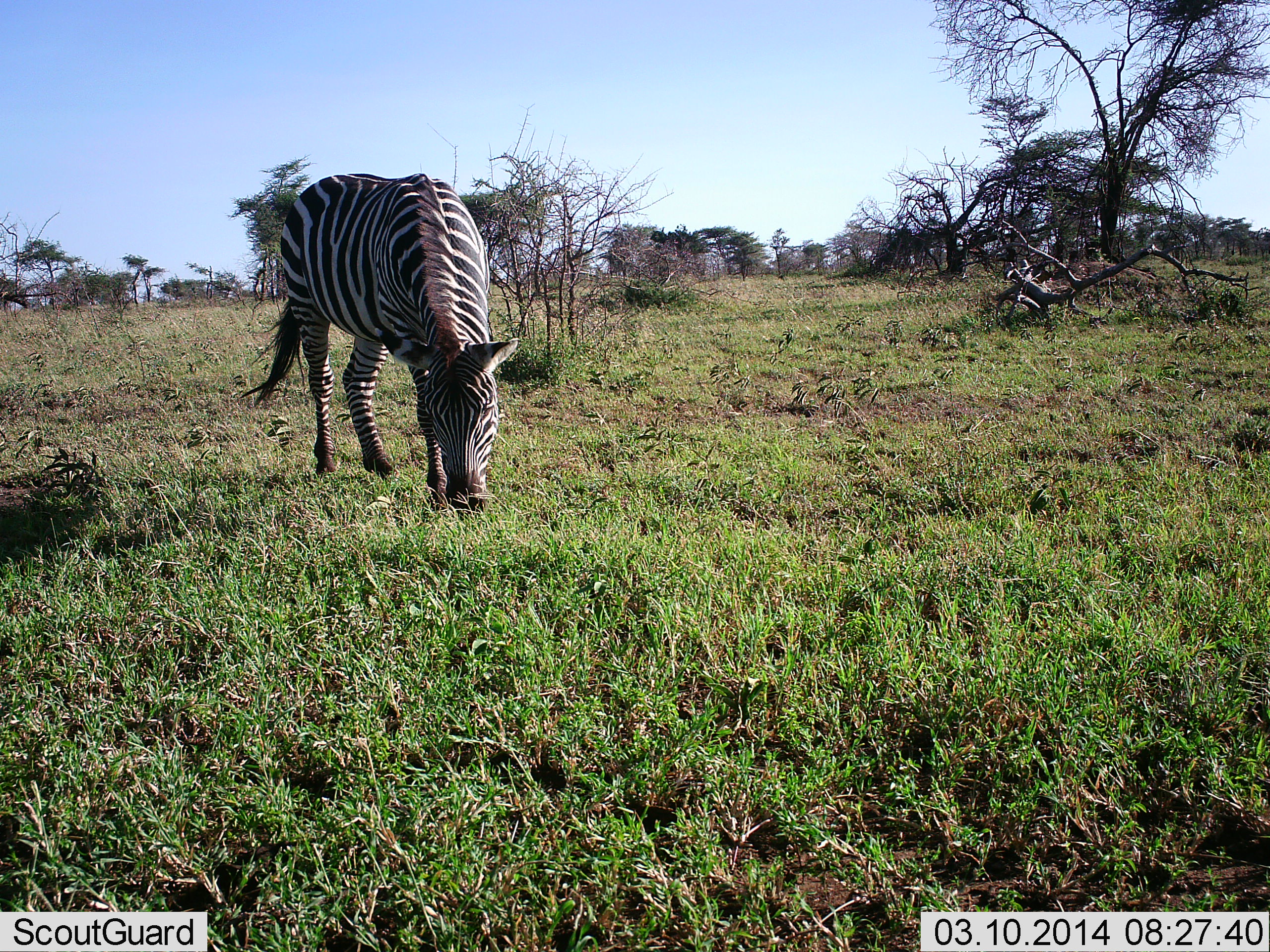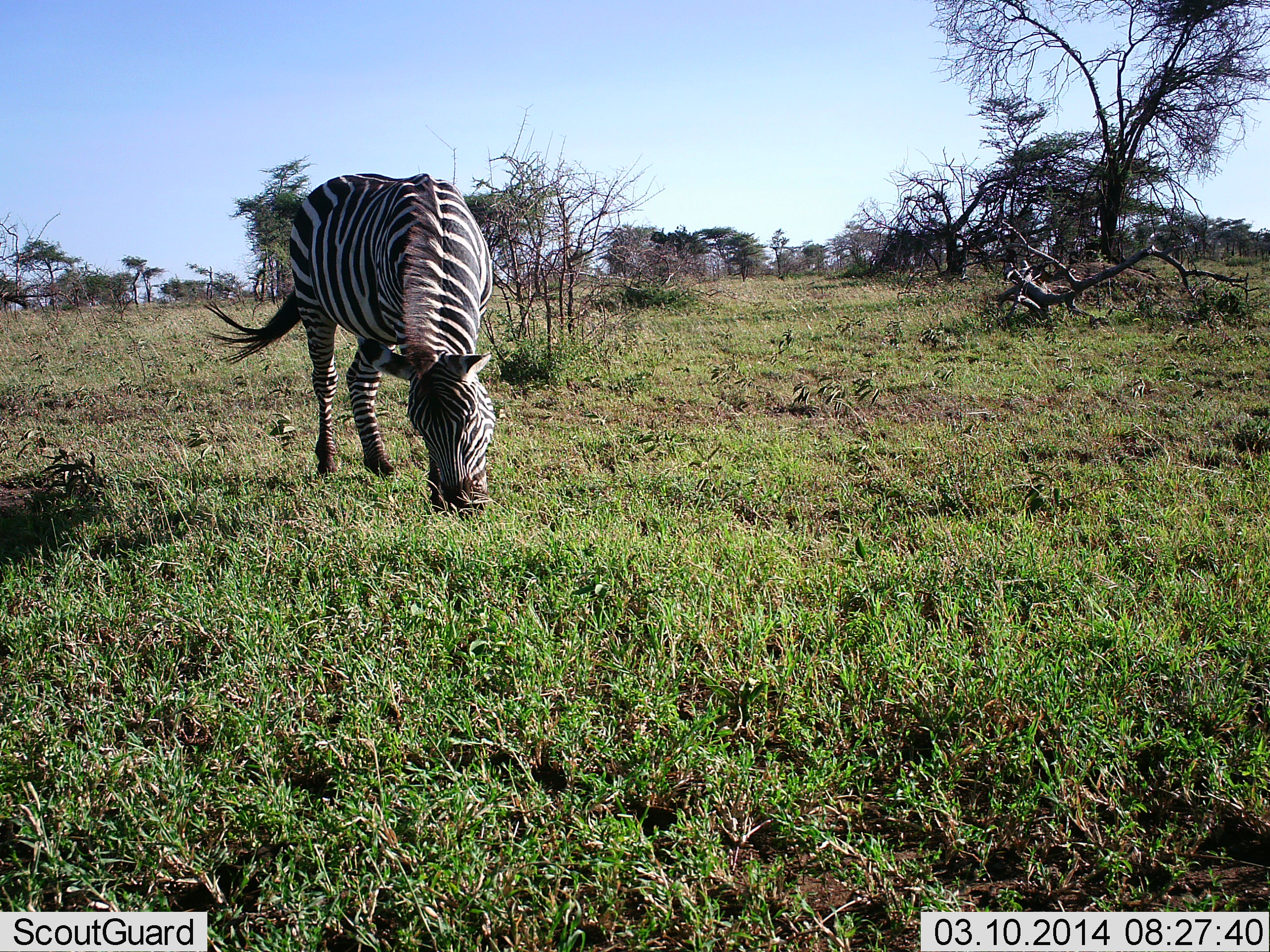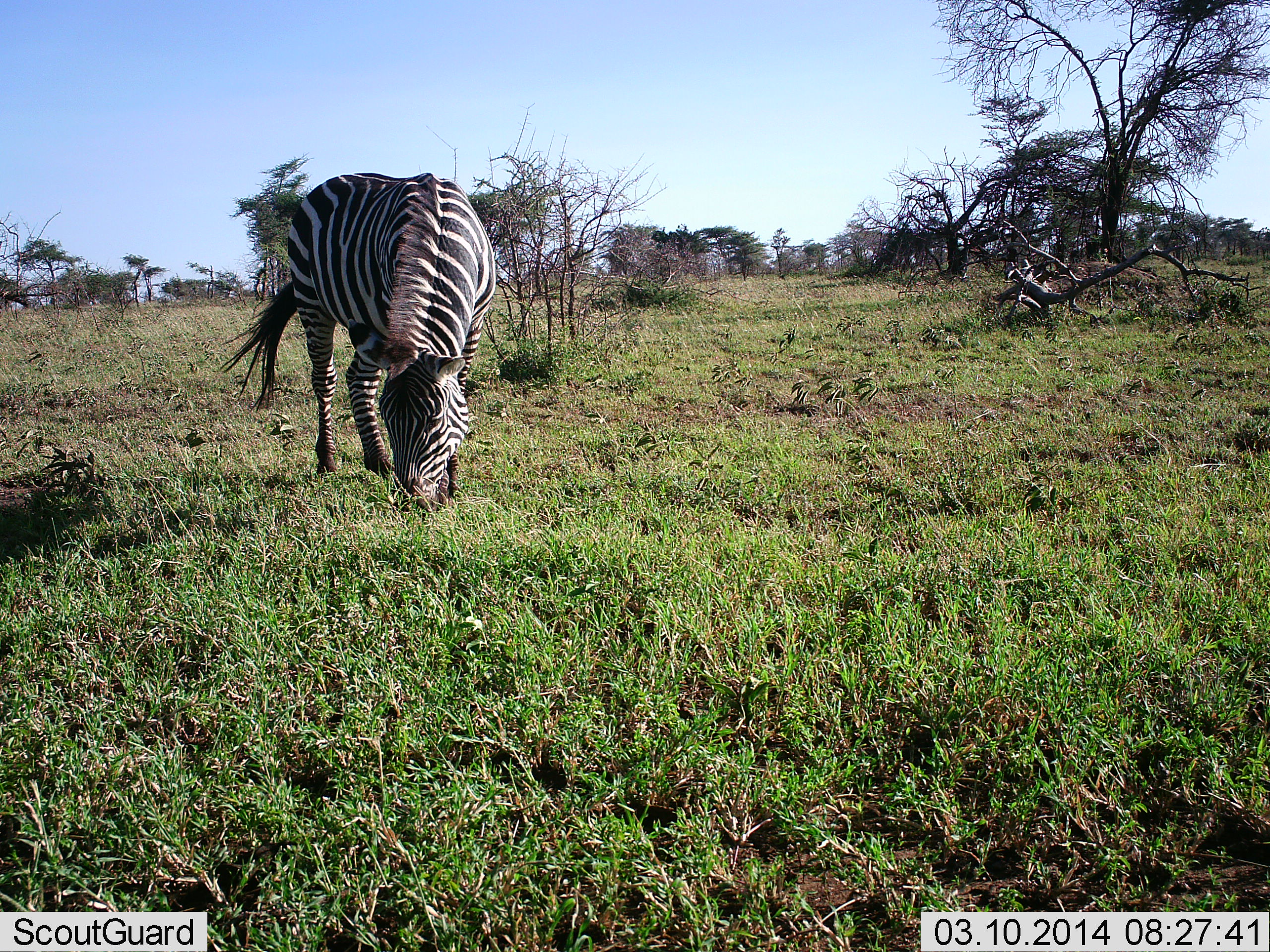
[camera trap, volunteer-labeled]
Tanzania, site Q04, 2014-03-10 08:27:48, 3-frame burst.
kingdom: Animalia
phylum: Chordata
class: Mammalia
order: Perissodactyla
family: Equidae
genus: Equus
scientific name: Equus quagga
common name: plains zebra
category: zebra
Zebra (plains zebra) (Equus quagga), count 1. Behavior (volunteer vote fractions): standing 20%, resting 0%, moving 0%, interacting 0%. Young present (vote fraction): 0%. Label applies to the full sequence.